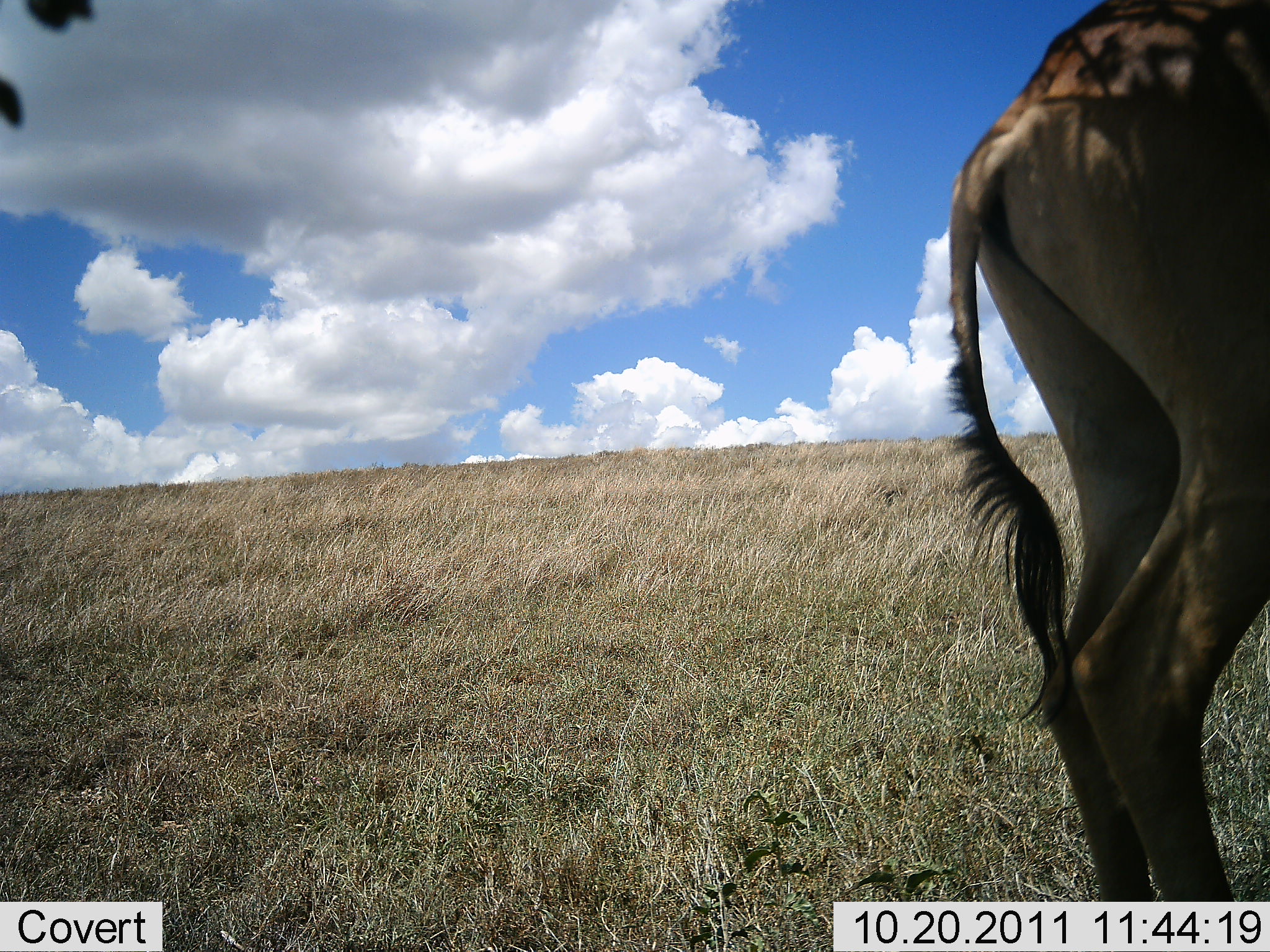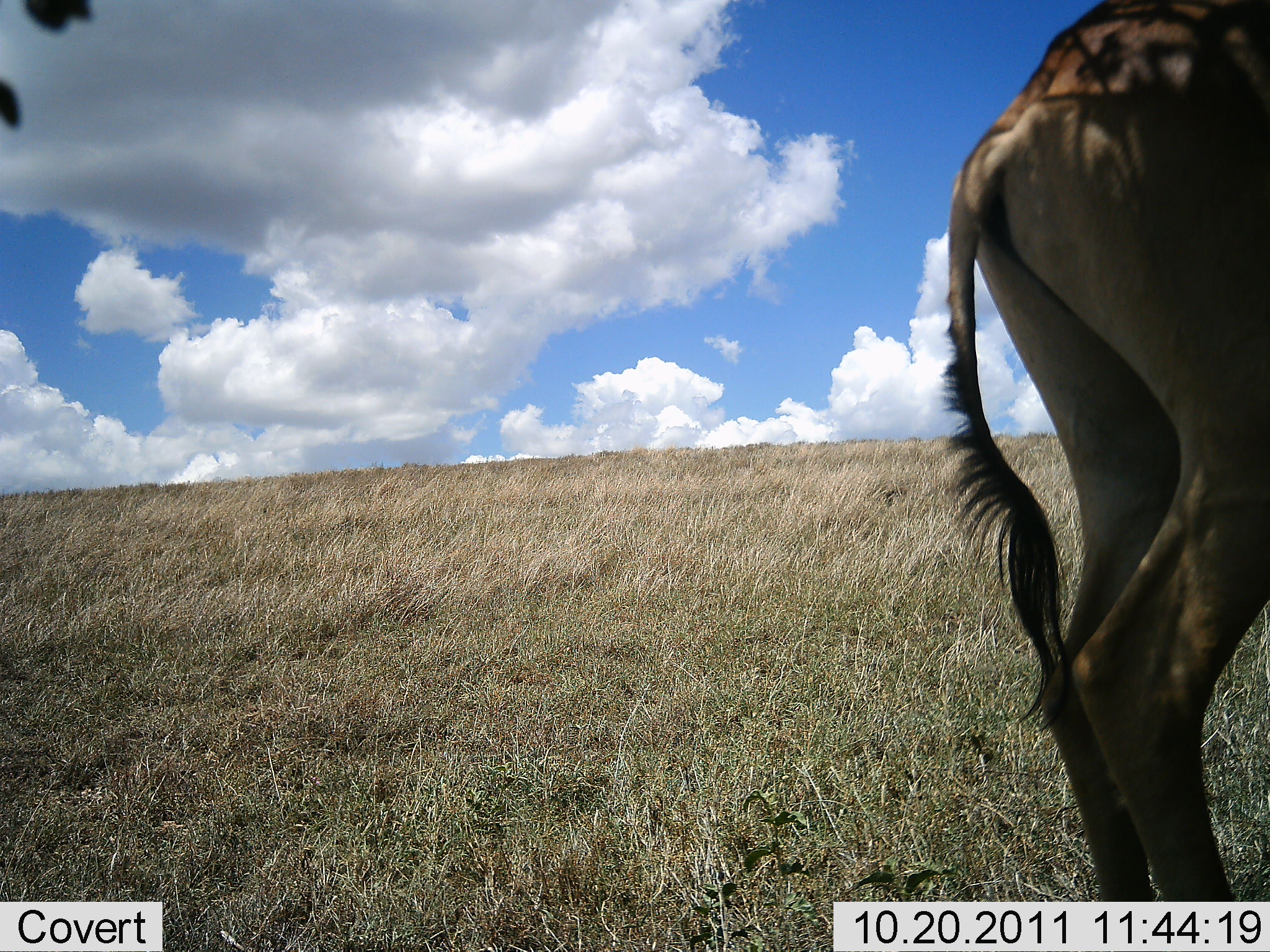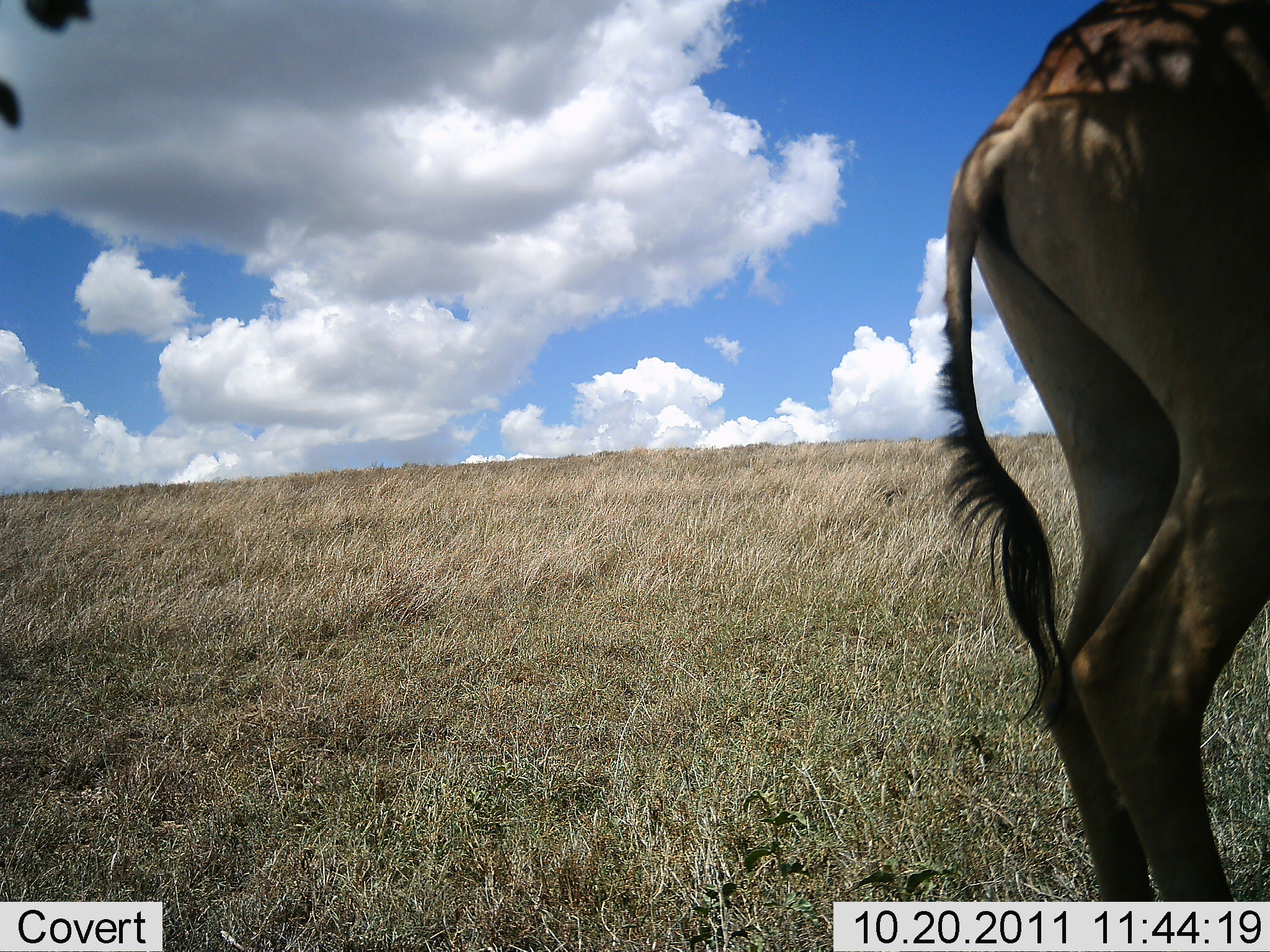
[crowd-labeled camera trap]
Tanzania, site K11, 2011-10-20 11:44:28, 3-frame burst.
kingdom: Animalia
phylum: Chordata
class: Mammalia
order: Artiodactyla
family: Bovidae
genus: Alcelaphus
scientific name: Alcelaphus buselaphus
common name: hartebeest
Hartebeest (Alcelaphus buselaphus), count 1. Behavior (volunteer vote fractions): standing 100%, resting 0%, moving 0%, interacting 0%. Young present (vote fraction): 0%. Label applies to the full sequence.